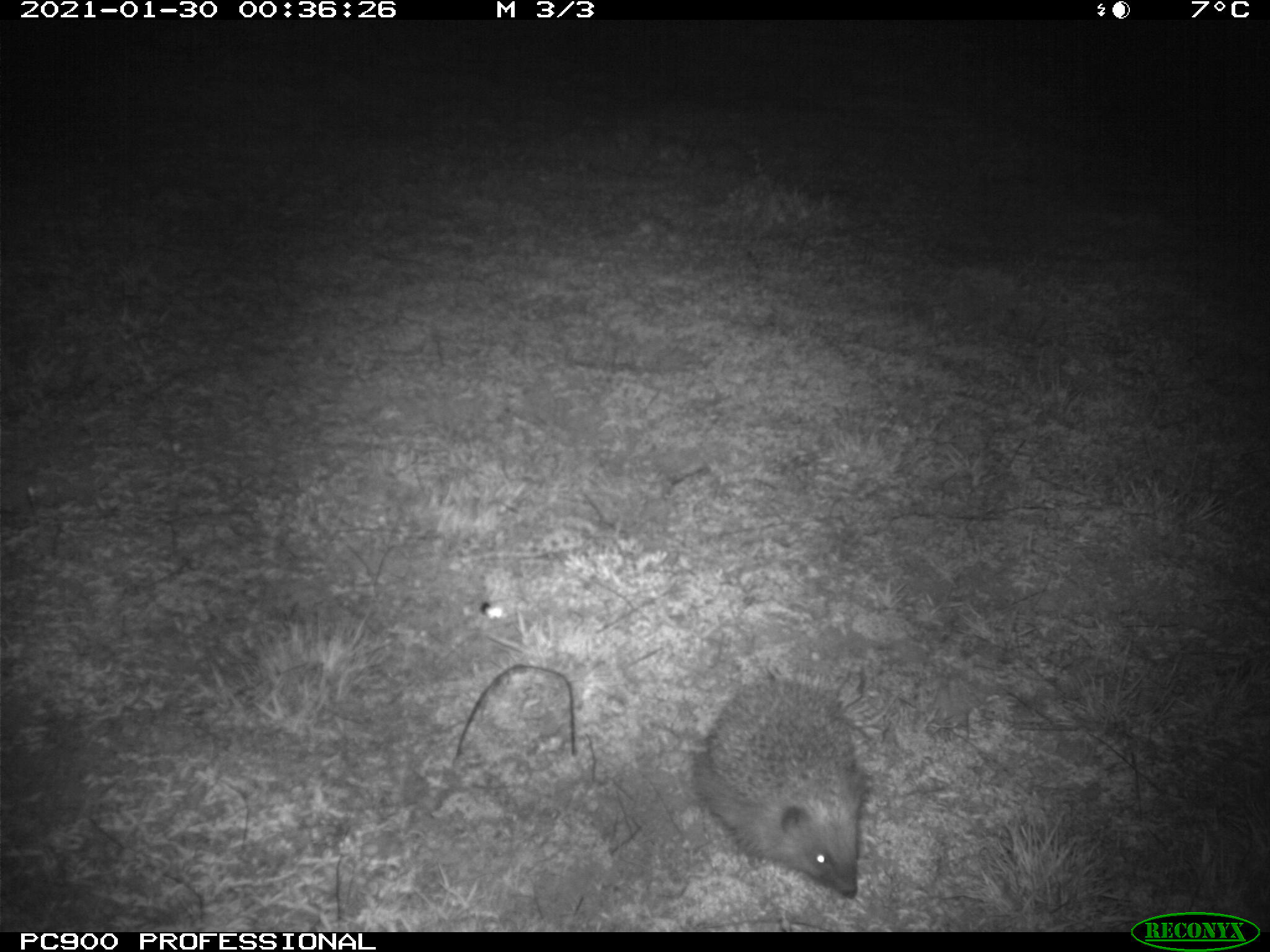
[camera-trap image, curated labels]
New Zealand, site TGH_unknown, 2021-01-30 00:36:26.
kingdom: Animalia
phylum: Chordata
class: Mammalia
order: Eulipotyphla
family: Erinaceidae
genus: Erinaceus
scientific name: Erinaceus europaeus europaeus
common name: european hedgehog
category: hedgehog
Hedgehog (european hedgehog) (Erinaceus europaeus europaeus).